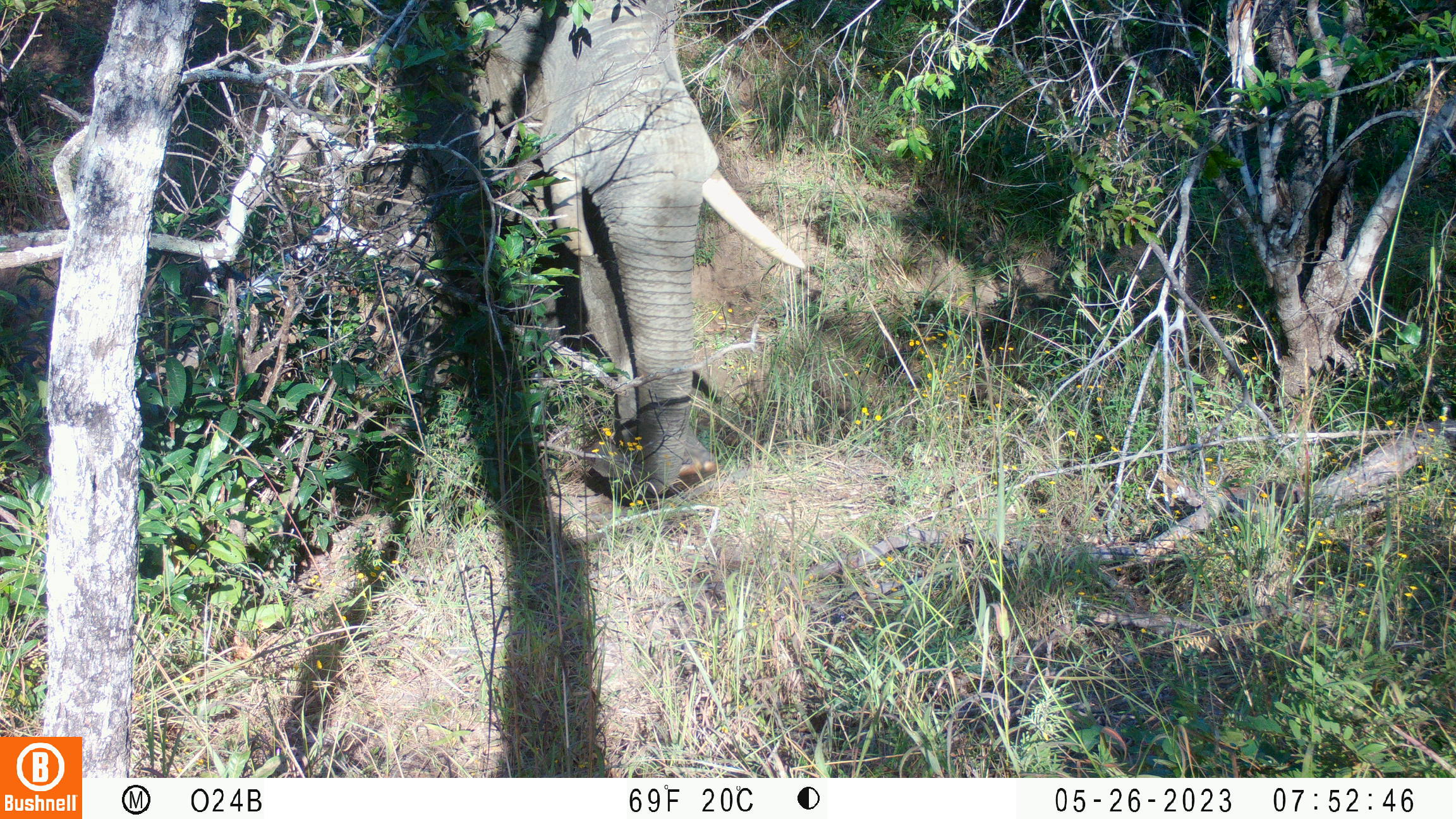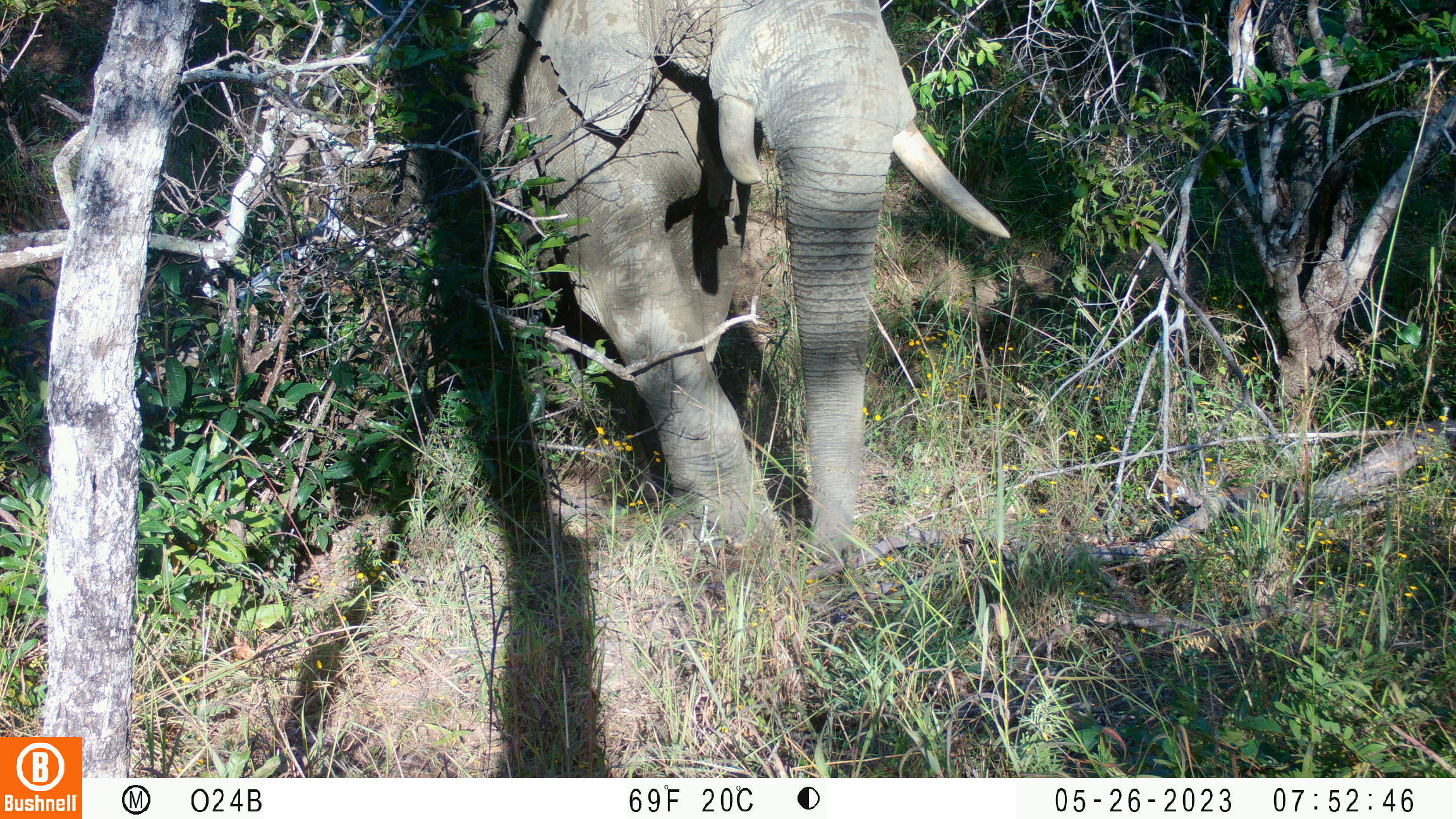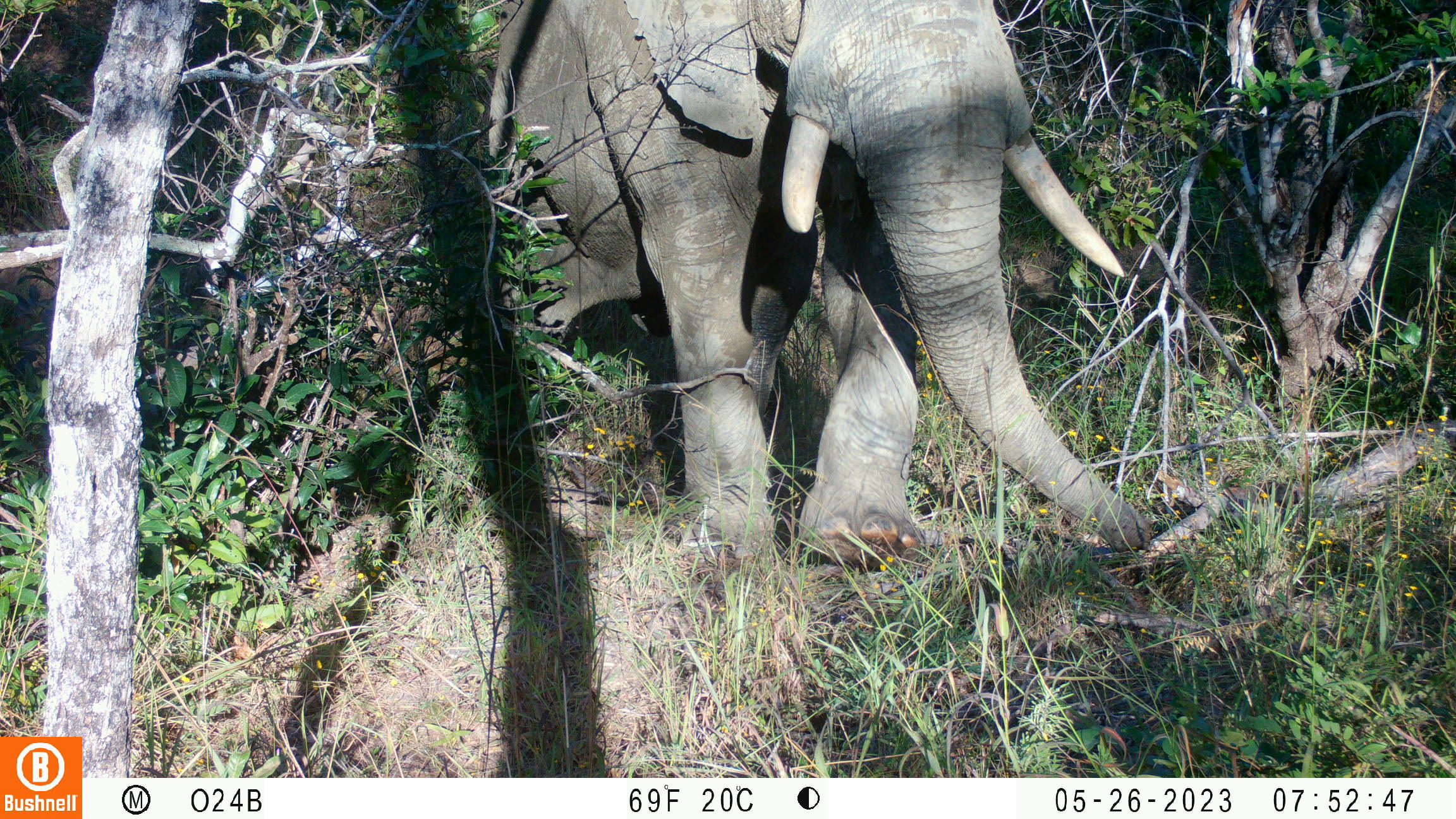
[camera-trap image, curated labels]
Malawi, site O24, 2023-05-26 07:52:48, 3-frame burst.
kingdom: Animalia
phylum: Chordata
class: Mammalia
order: Proboscidea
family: Elephantidae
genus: Loxodonta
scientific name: Loxodonta africana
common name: african savanna elephant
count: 1